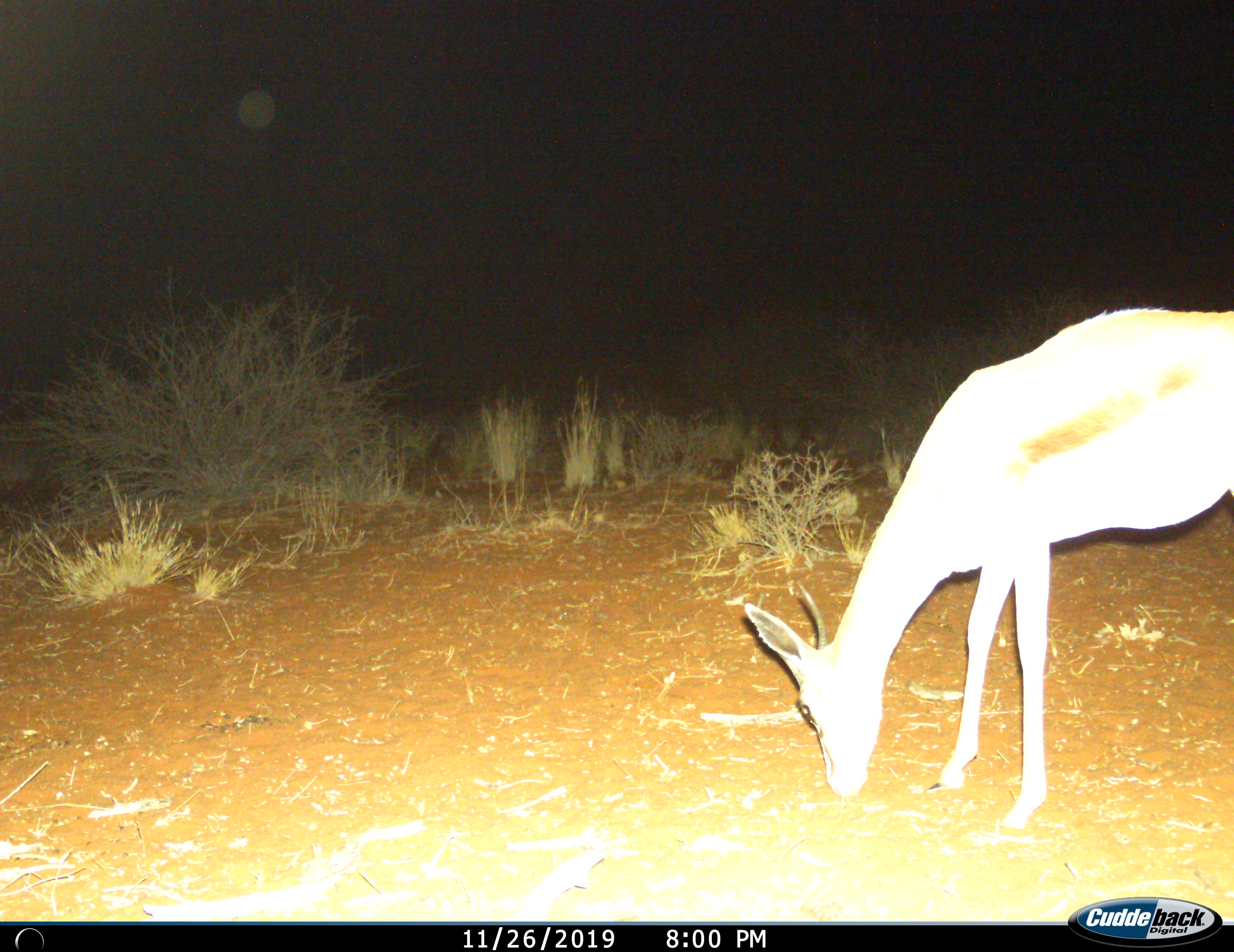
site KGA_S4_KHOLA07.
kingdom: Animalia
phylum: Chordata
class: Mammalia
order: Artiodactyla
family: Bovidae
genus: Antidorcas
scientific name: Antidorcas marsupialis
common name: springbok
Springbok (Antidorcas marsupialis), count 1. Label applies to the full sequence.